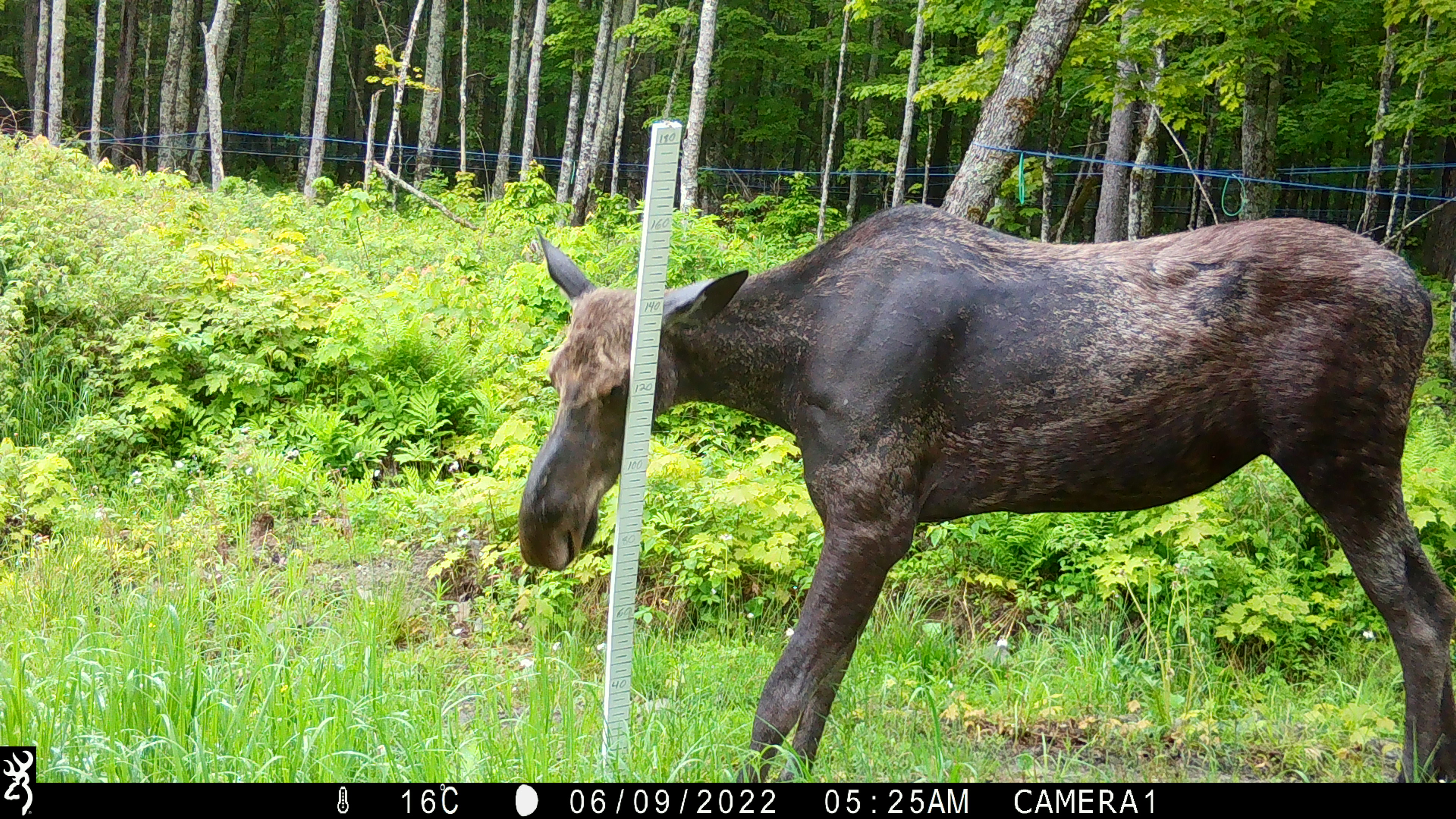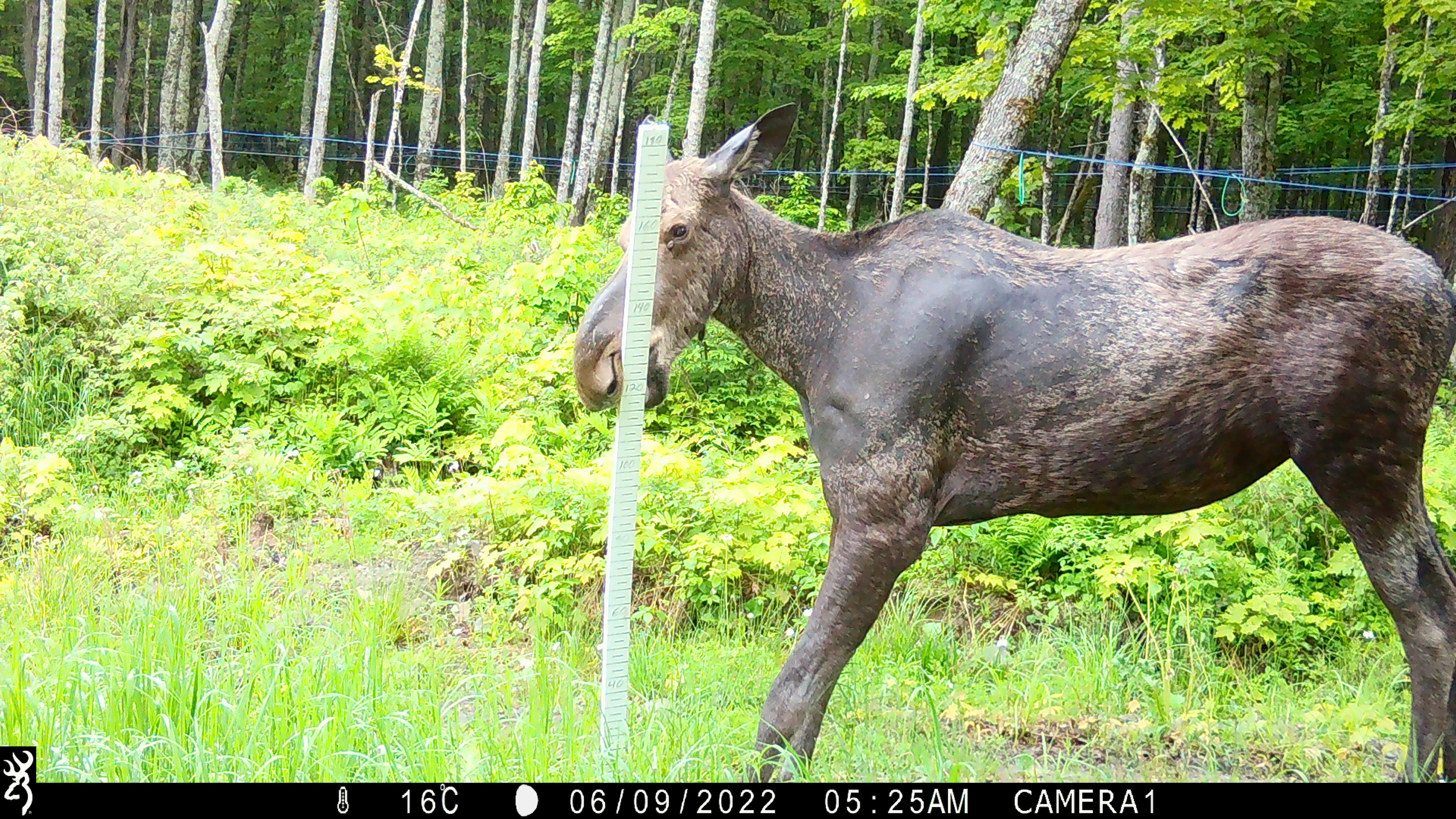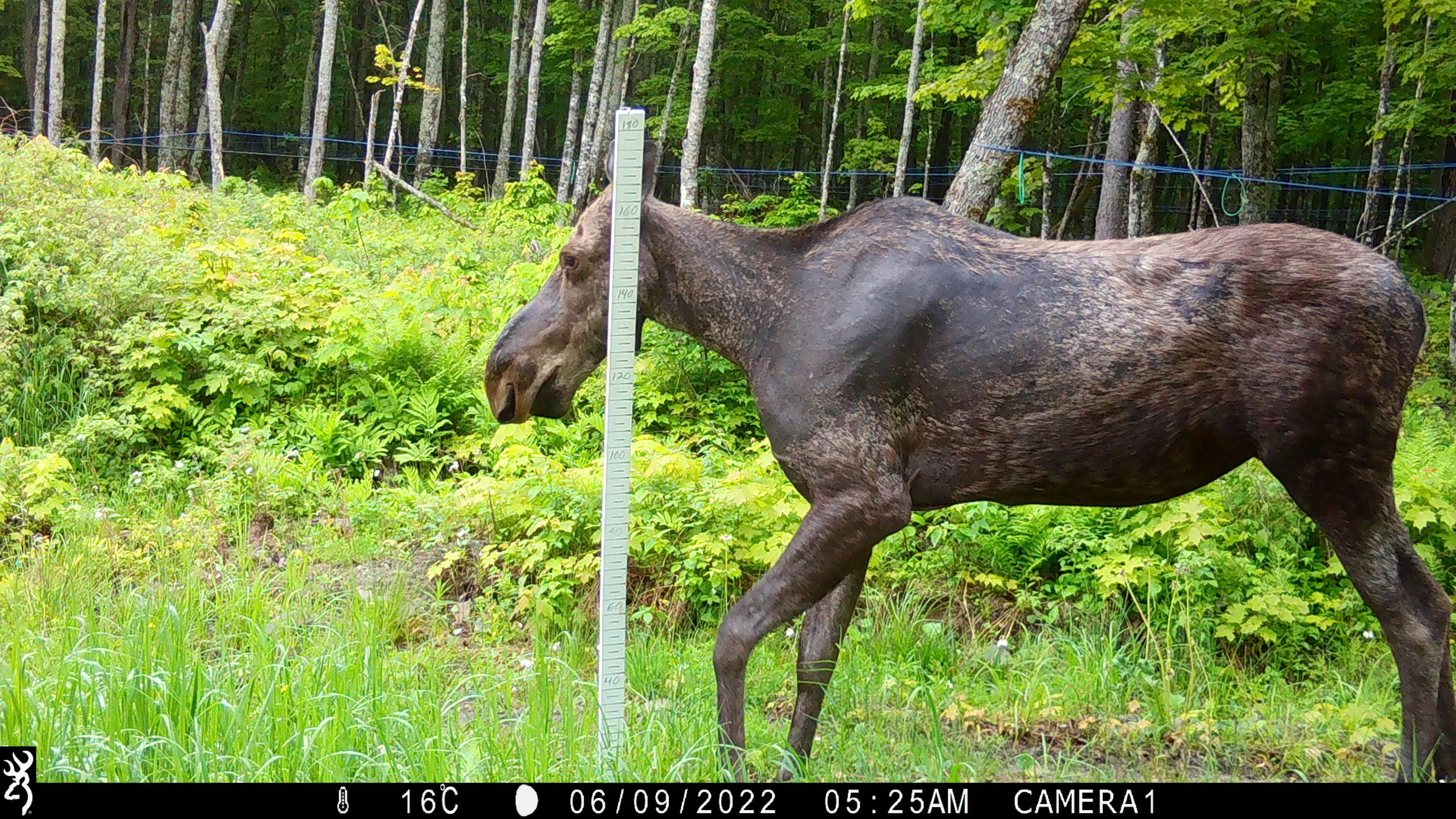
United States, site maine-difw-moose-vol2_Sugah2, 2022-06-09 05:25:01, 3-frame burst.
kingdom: Animalia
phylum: Chordata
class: Mammalia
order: Artiodactyla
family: Cervidae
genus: Alces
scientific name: Alces alces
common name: moose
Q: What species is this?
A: Moose (Alces alces).